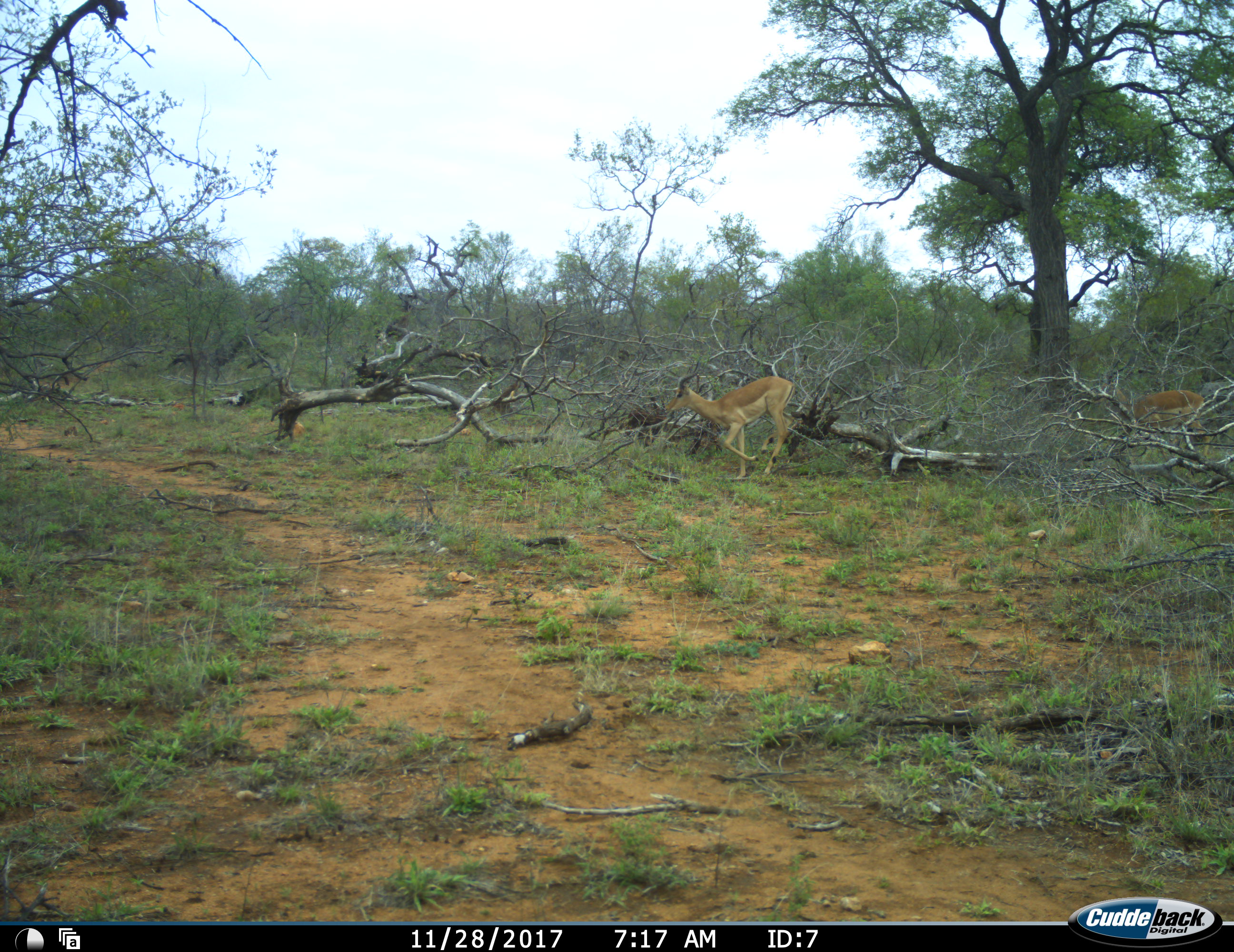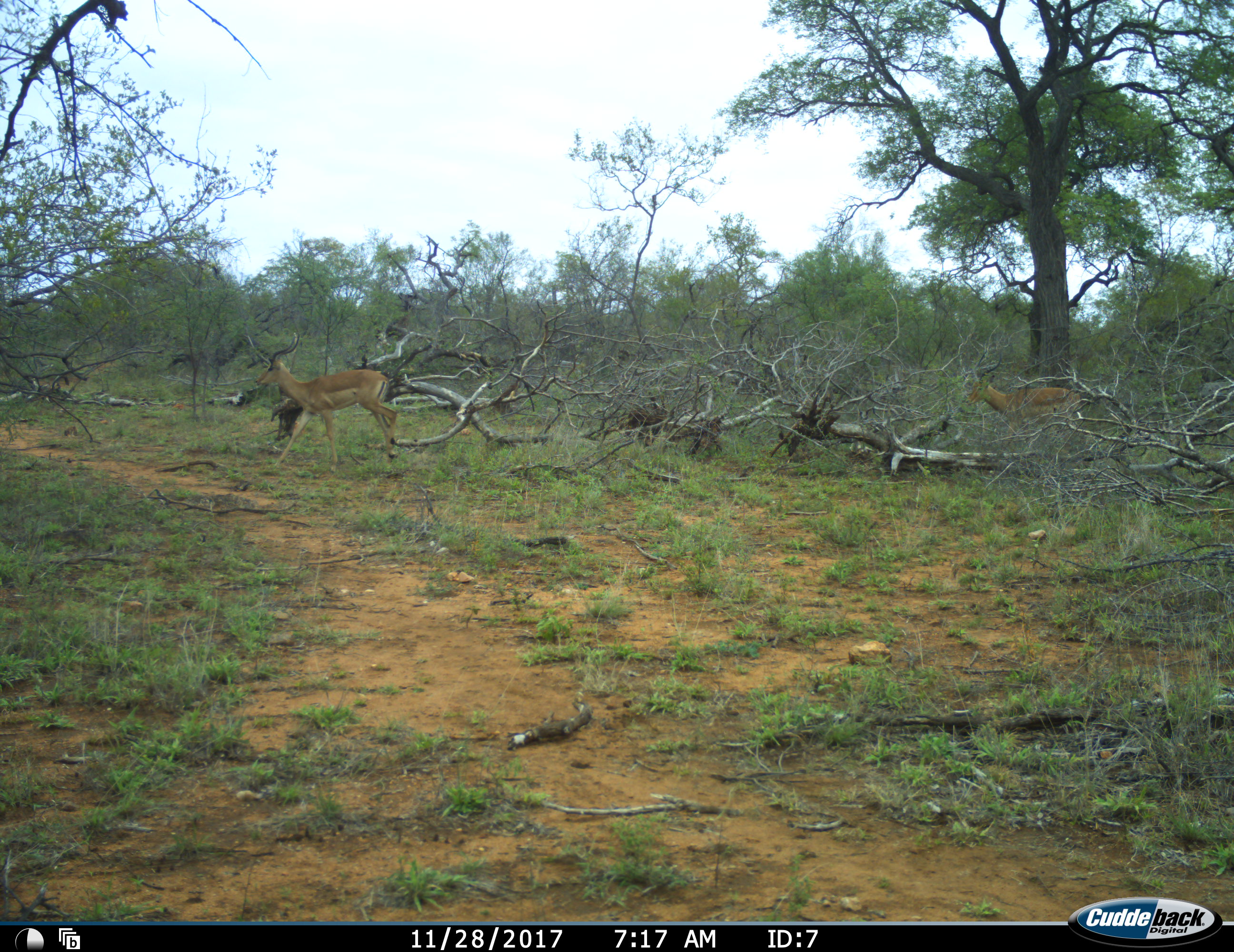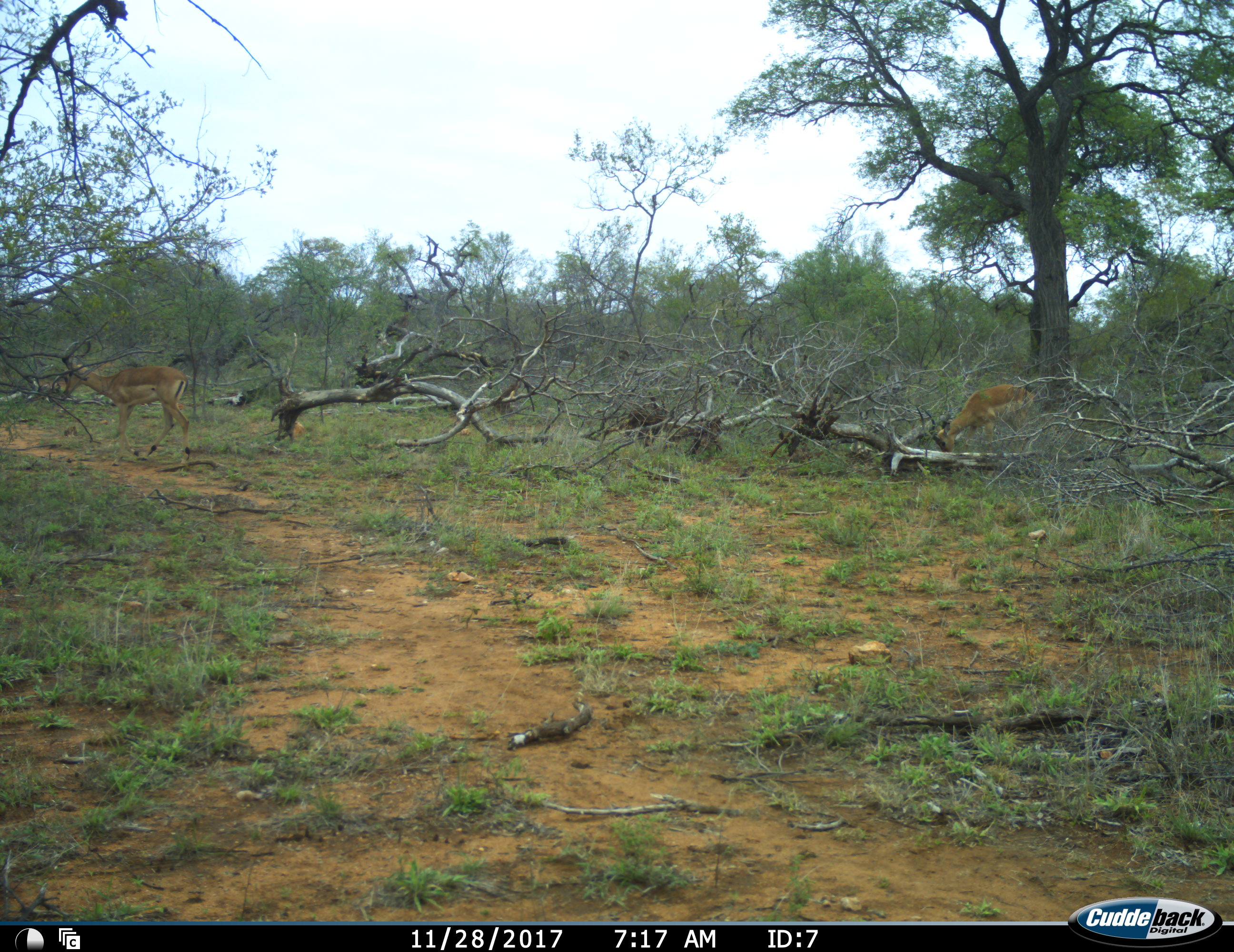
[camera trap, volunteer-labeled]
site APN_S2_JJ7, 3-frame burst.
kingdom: Animalia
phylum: Chordata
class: Mammalia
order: Artiodactyla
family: Bovidae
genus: Aepyceros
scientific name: Aepyceros melampus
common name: impala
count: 2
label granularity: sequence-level